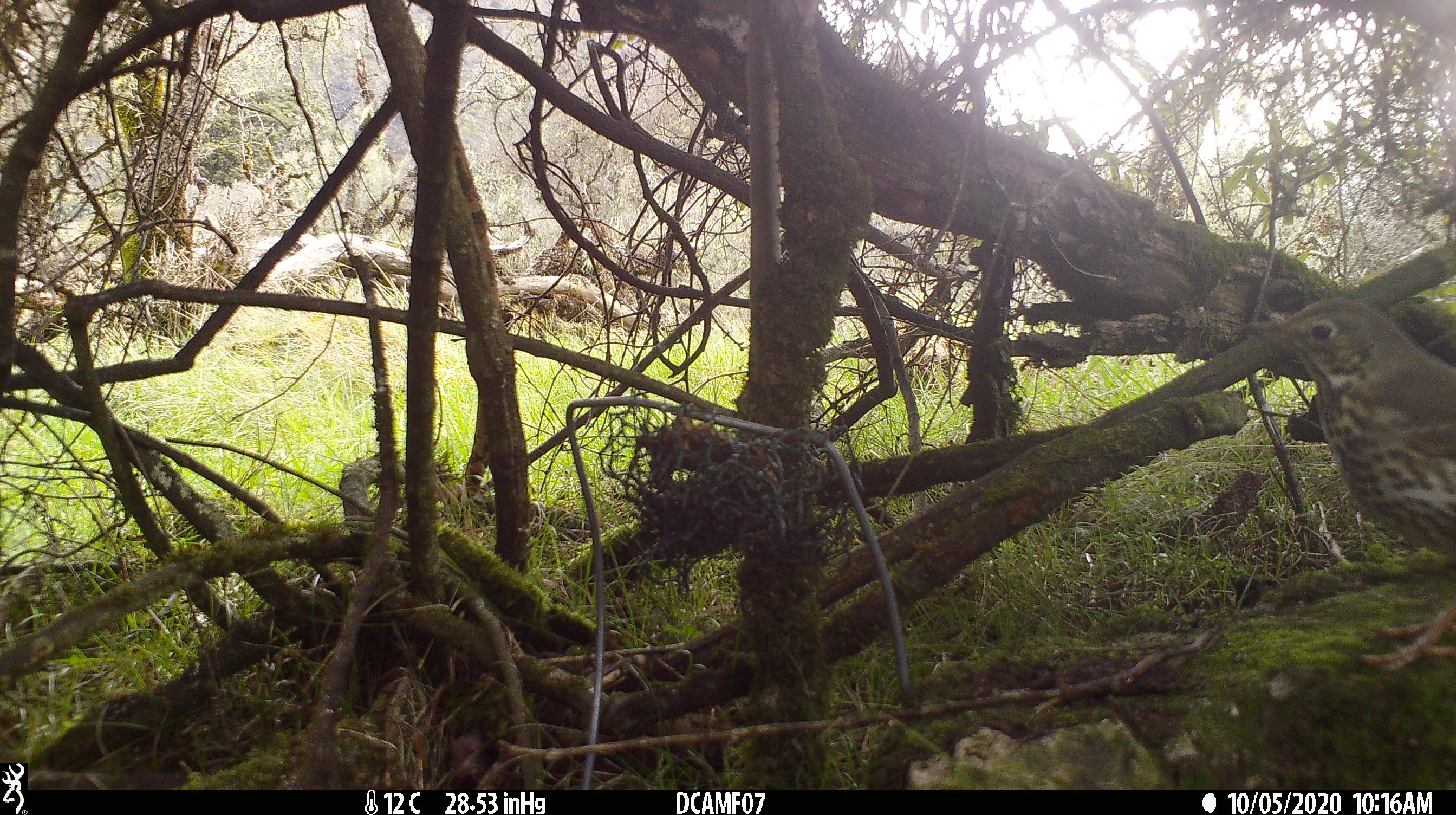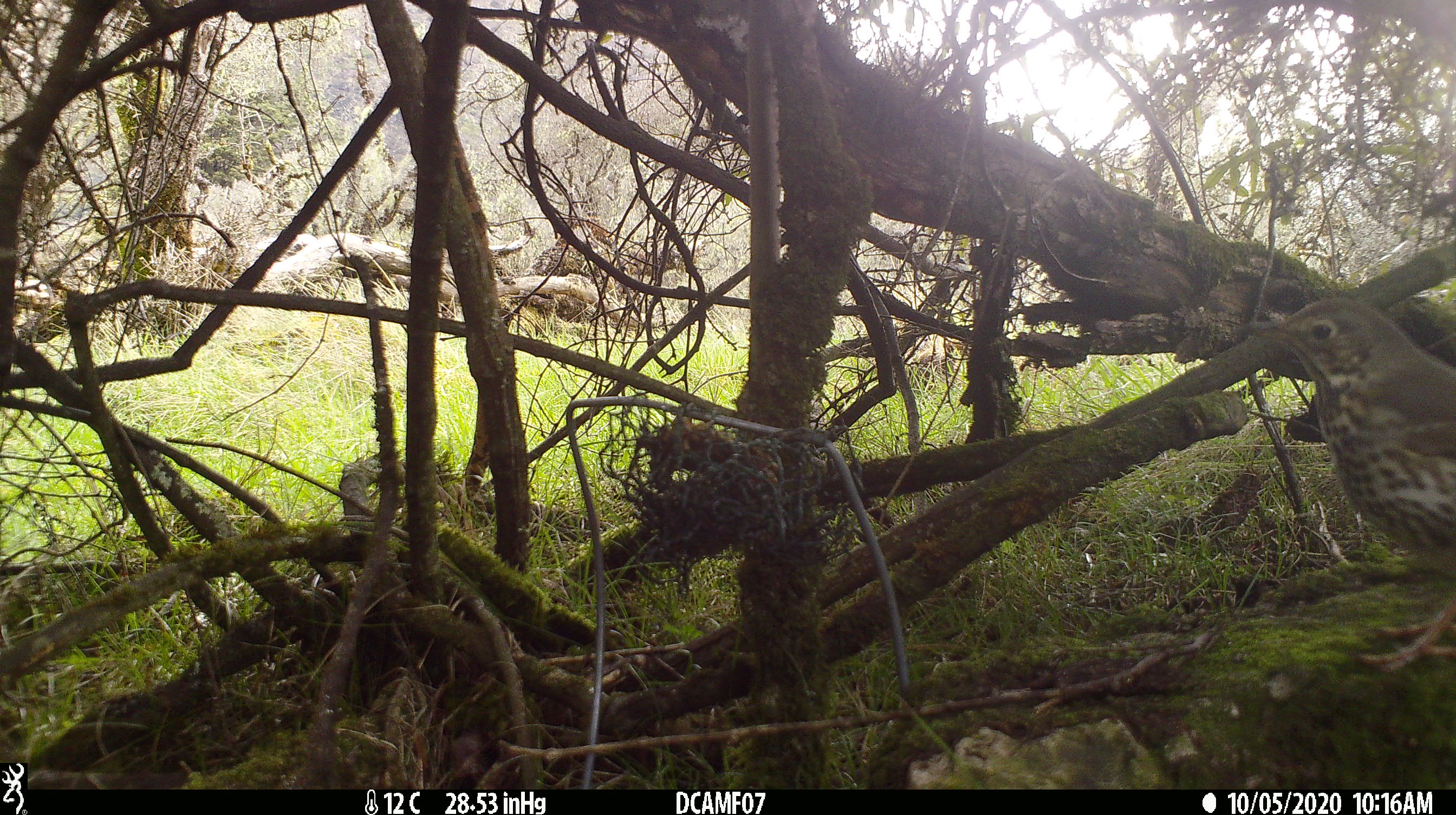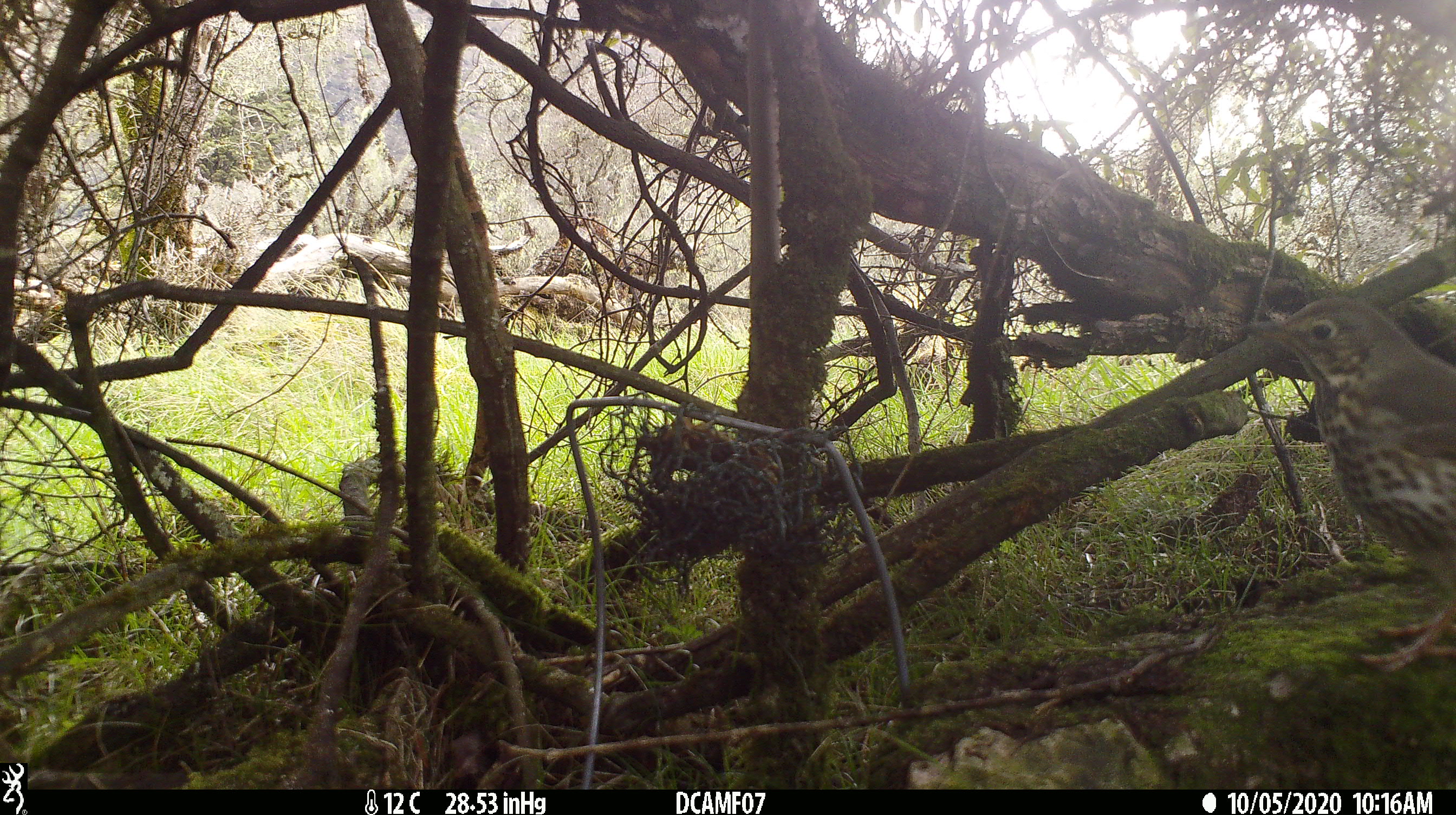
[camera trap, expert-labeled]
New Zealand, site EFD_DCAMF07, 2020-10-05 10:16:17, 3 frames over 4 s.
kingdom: Animalia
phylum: Chordata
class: Aves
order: Passeriformes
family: Turdidae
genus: Turdus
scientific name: Turdus philomelos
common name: song thrush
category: thrush